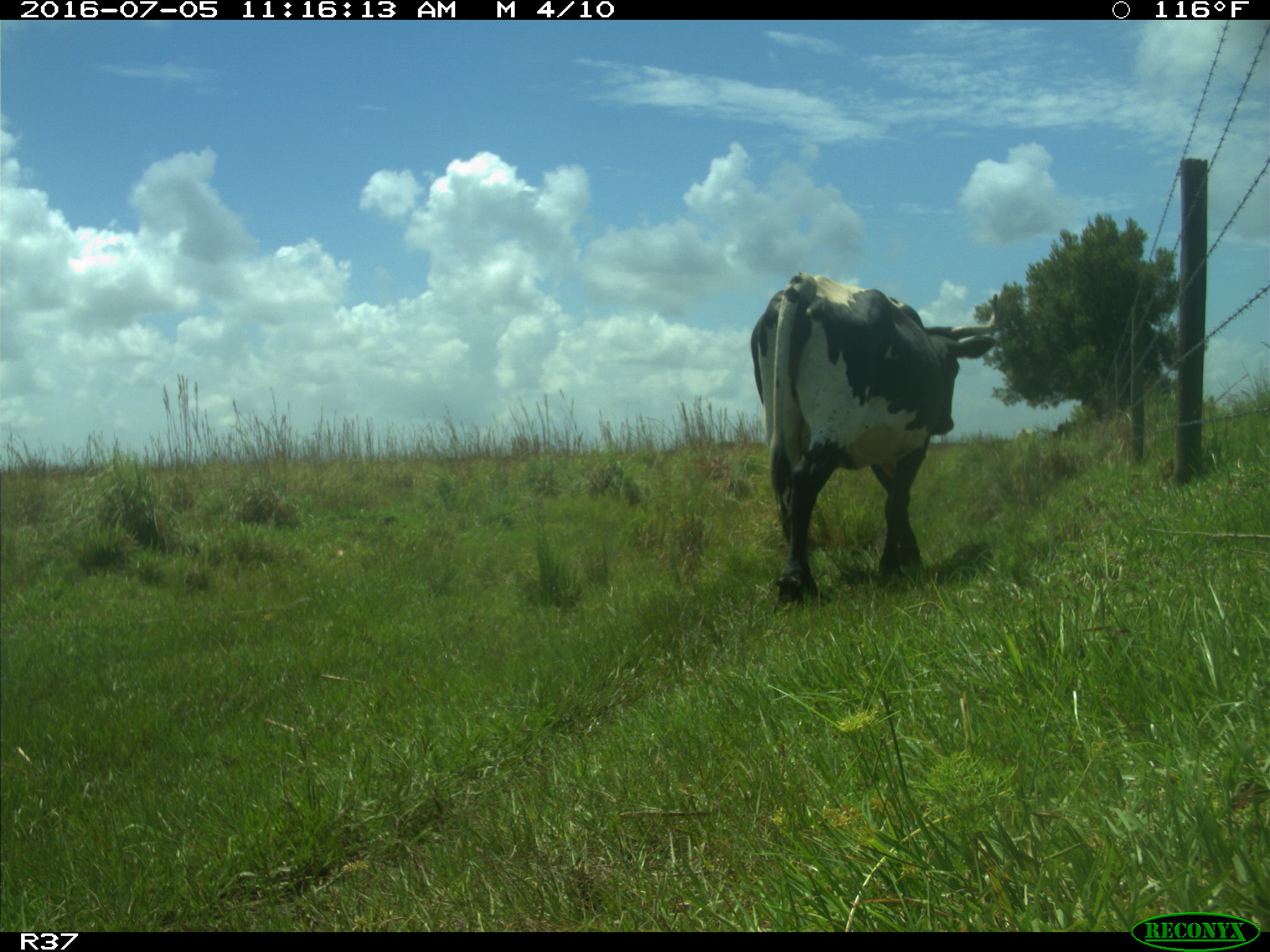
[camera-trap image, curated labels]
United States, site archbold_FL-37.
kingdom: Animalia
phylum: Chordata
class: Mammalia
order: Artiodactyla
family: Bovidae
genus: Bos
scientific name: Bos taurus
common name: domestic cow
Bos taurus (domestic cow).